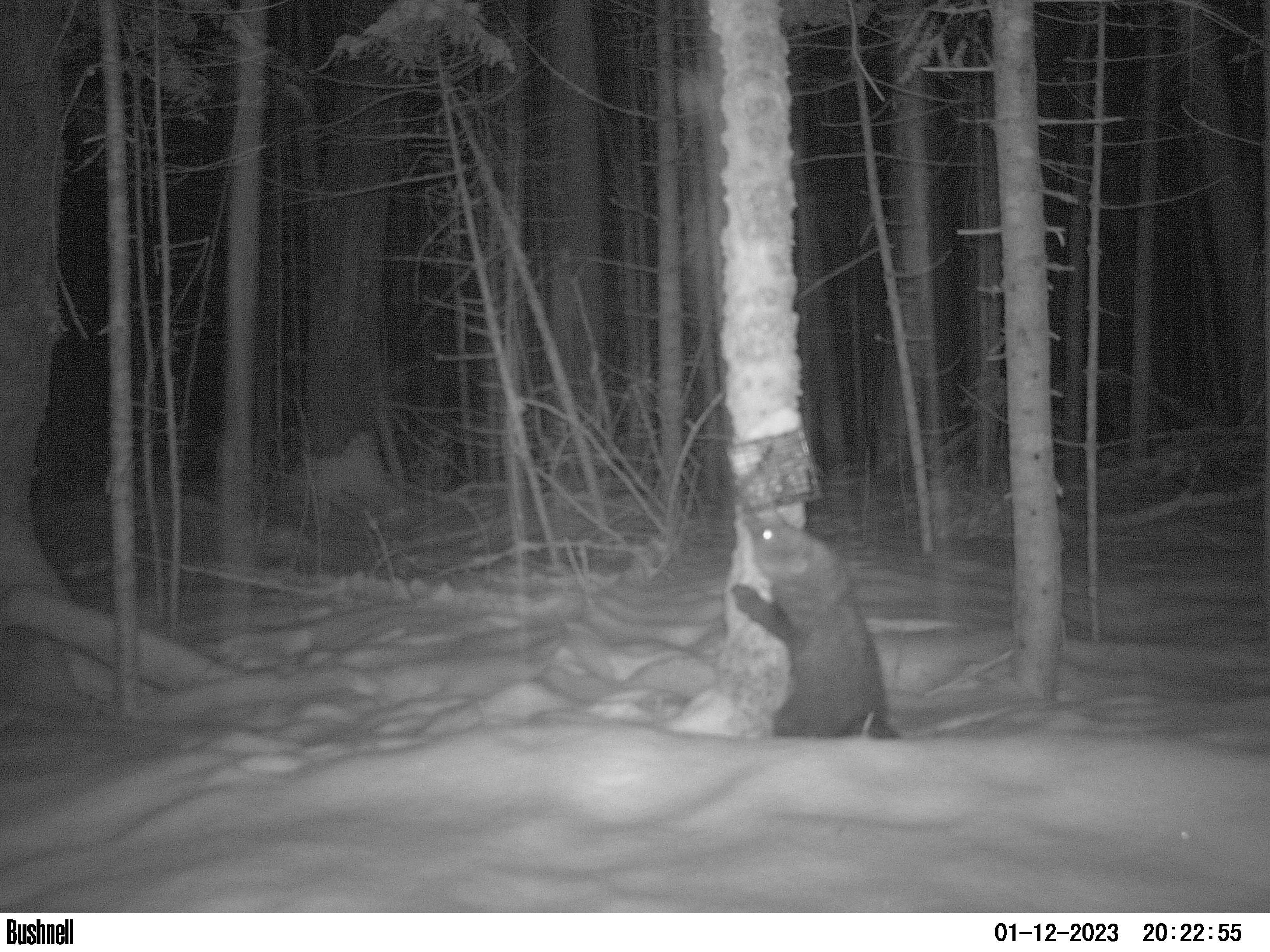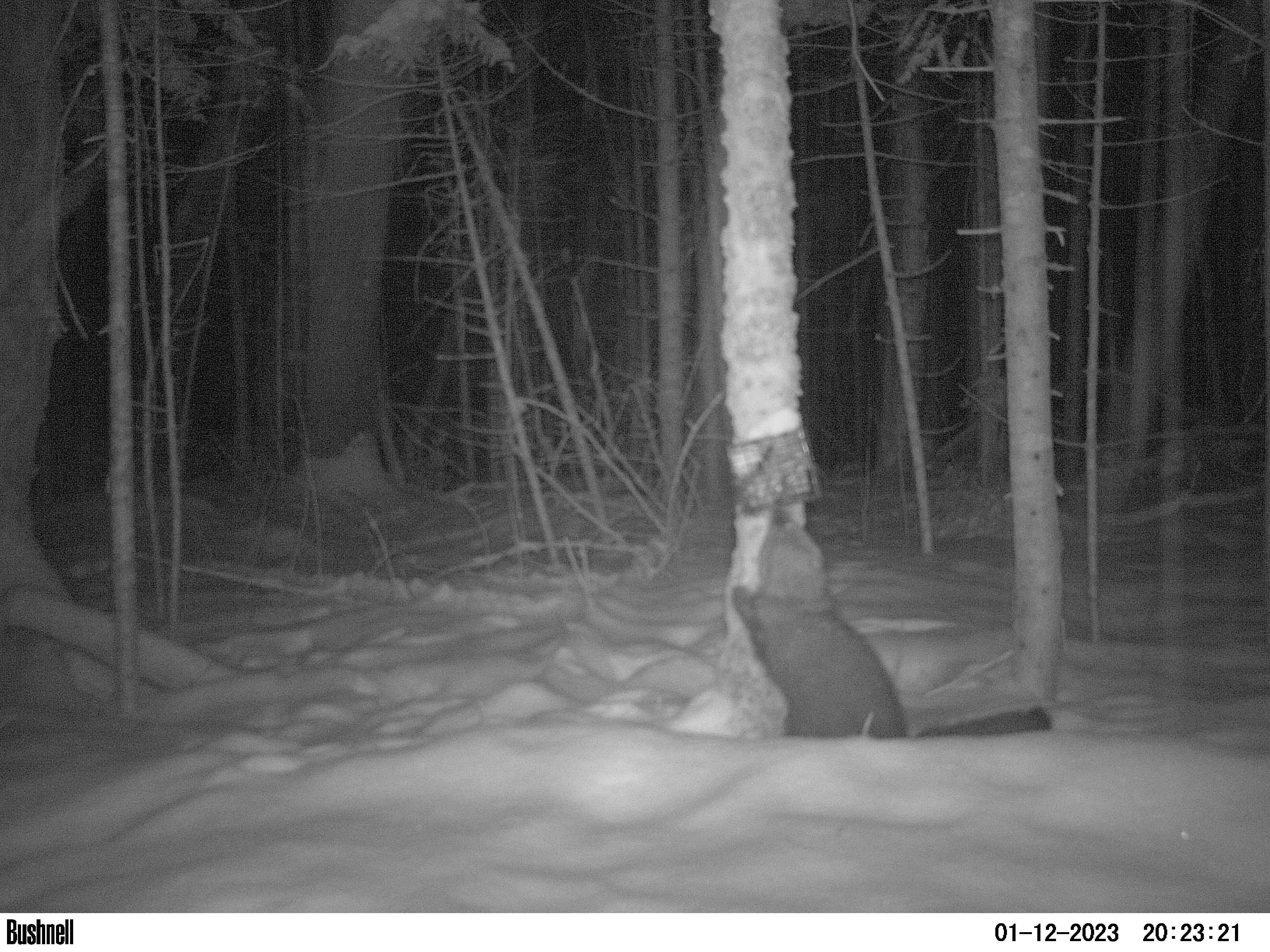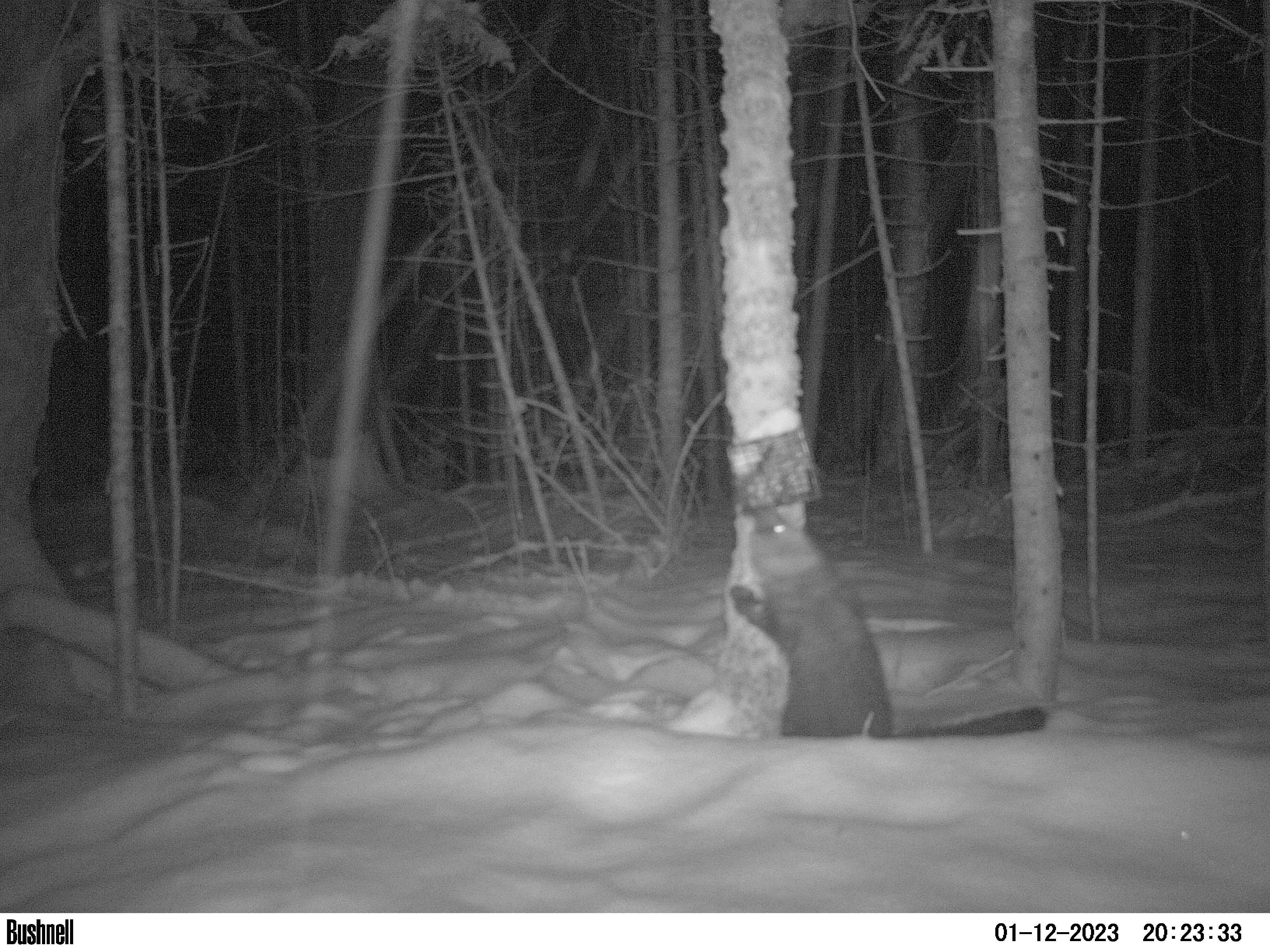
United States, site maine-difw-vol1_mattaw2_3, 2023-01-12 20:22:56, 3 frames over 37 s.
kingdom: Animalia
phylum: Chordata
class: Mammalia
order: Carnivora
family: Mustelidae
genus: Pekania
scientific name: Pekania pennanti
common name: fisher